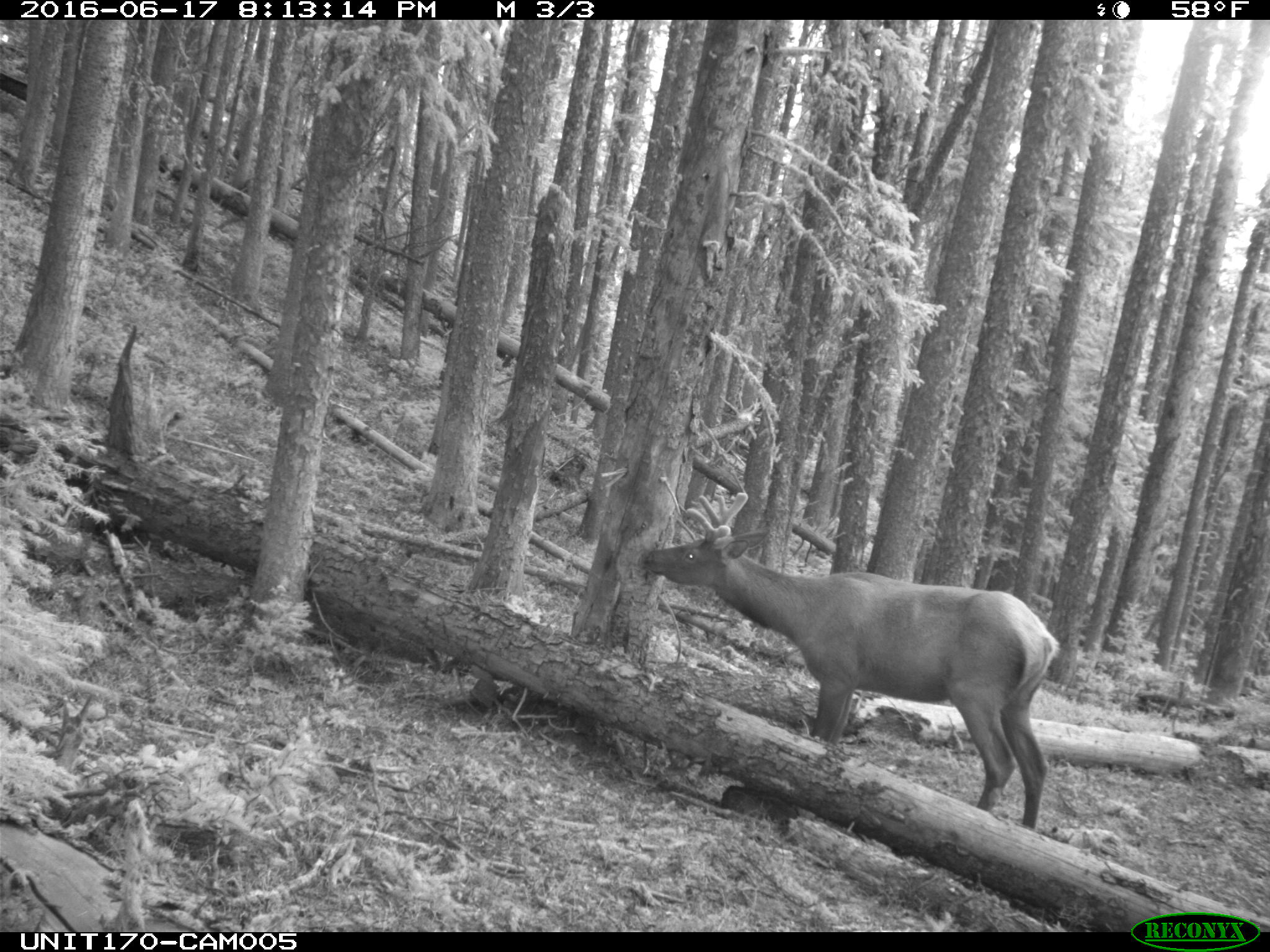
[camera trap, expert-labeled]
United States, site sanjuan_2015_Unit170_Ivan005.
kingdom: Animalia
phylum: Chordata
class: Mammalia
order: Artiodactyla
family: Cervidae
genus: Cervus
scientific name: Cervus elaphus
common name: red deer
Cervus elaphus (red deer).